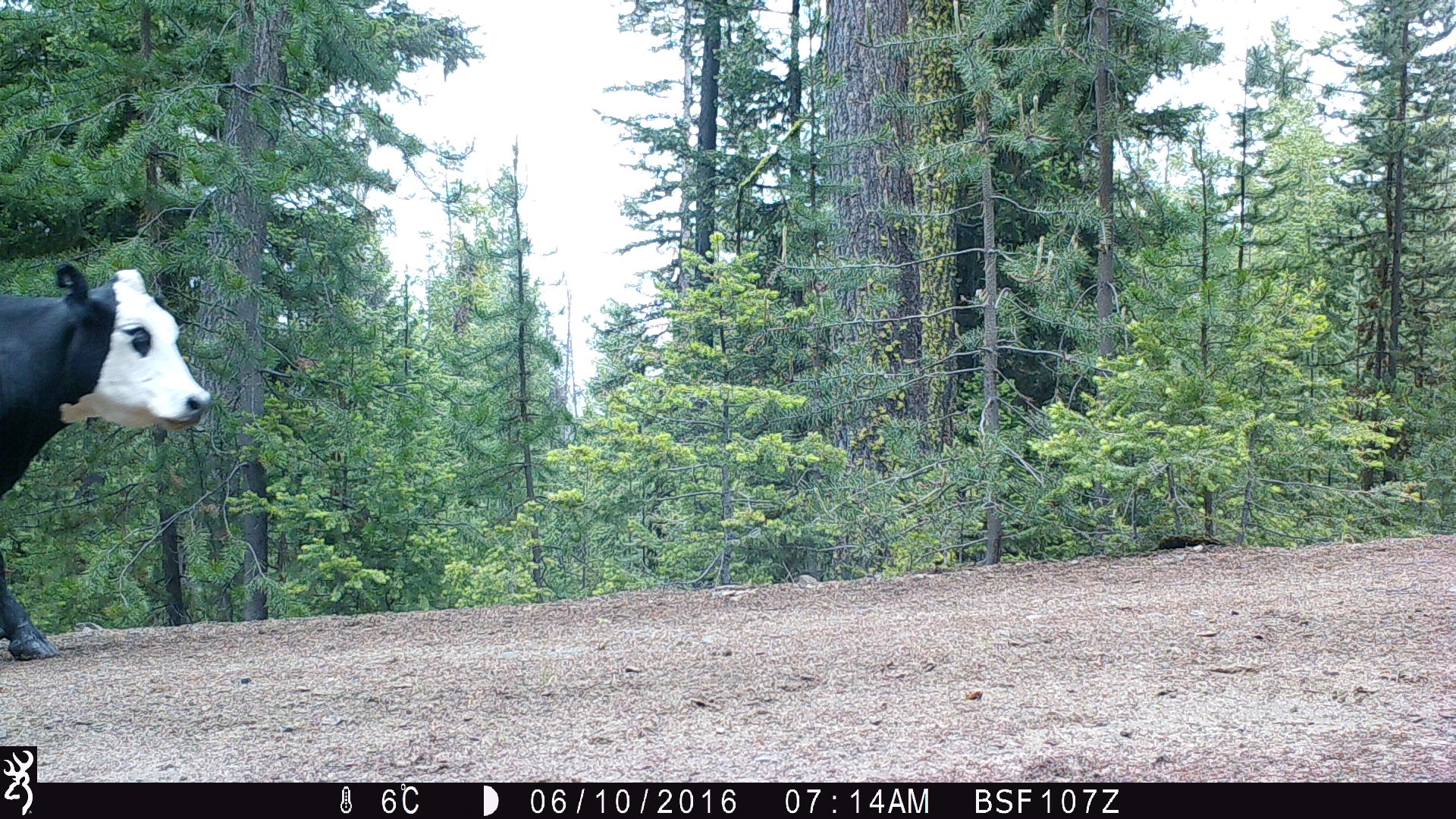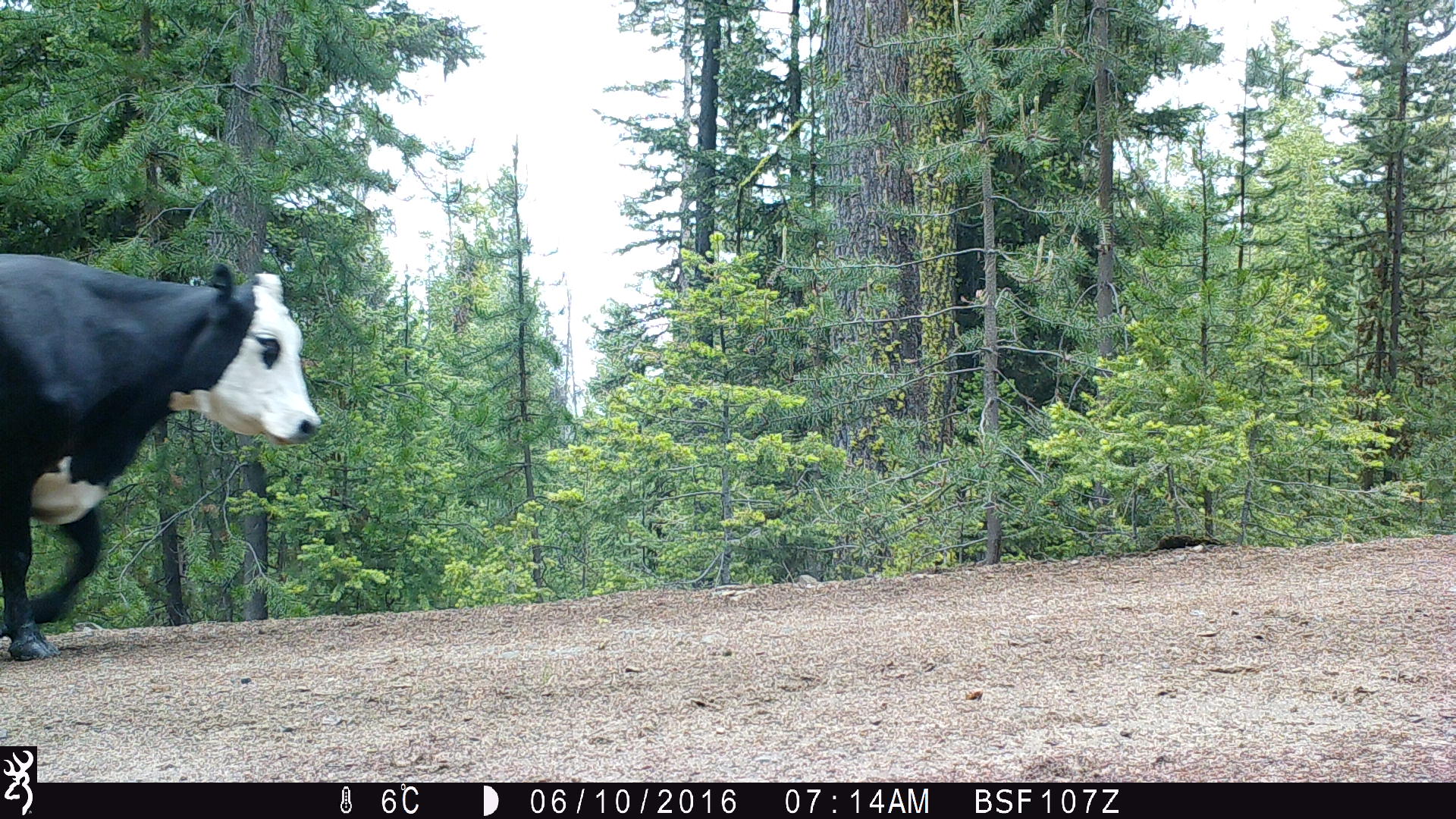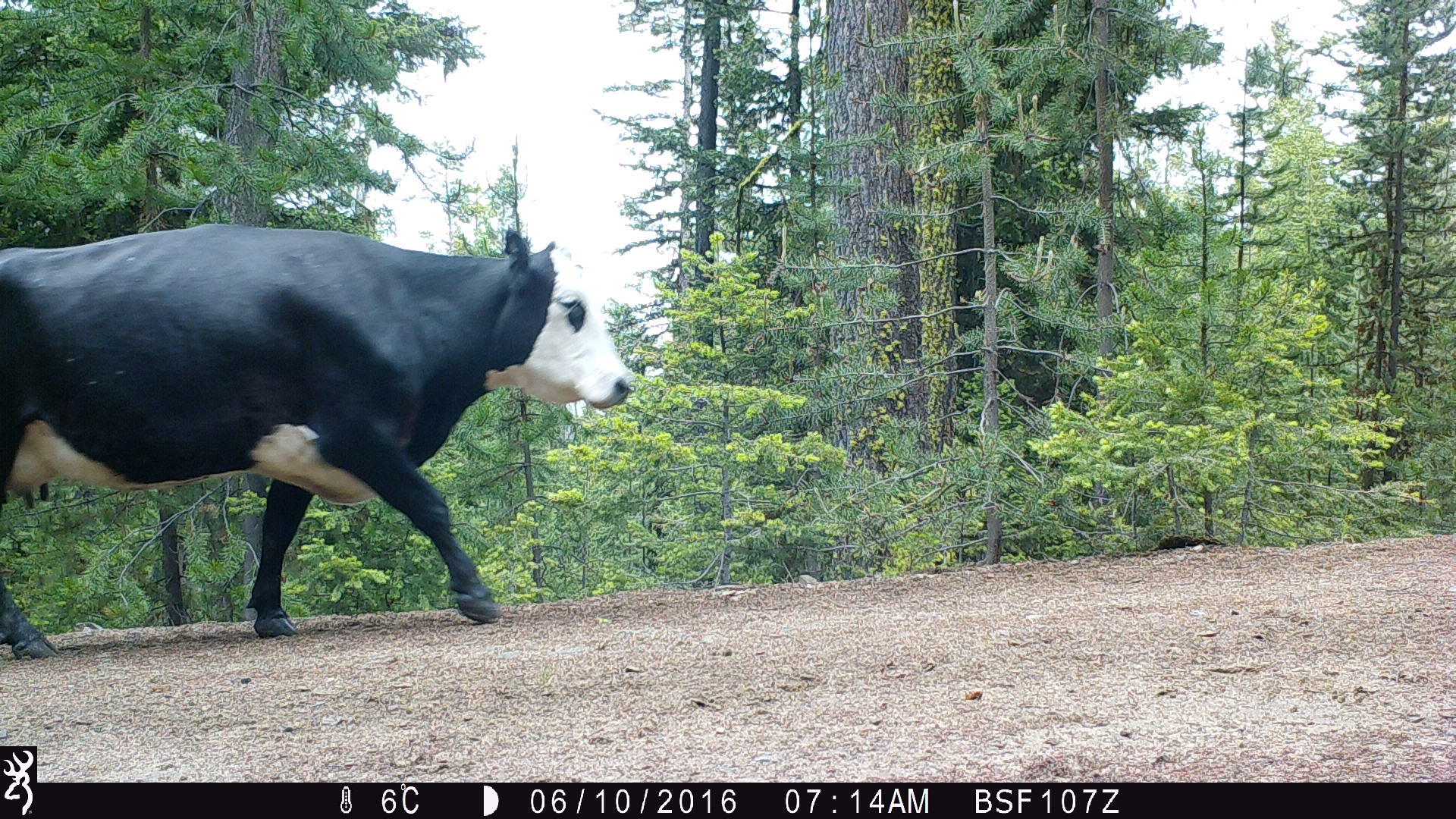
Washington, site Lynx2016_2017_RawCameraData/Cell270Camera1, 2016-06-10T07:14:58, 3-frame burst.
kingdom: Animalia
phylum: Chordata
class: Mammalia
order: Artiodactyla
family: Bovidae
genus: Bos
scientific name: Bos taurus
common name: domestic cattle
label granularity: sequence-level